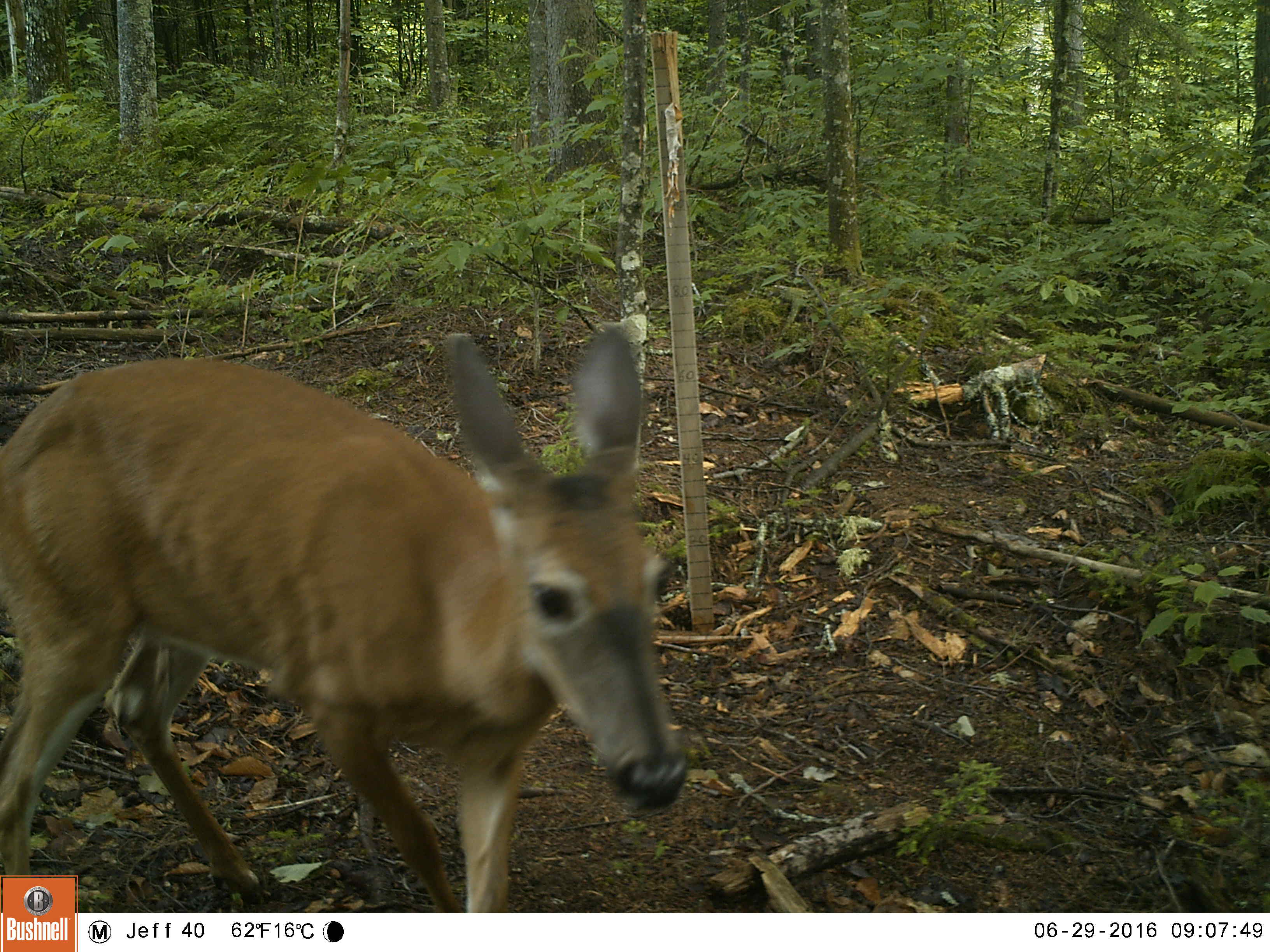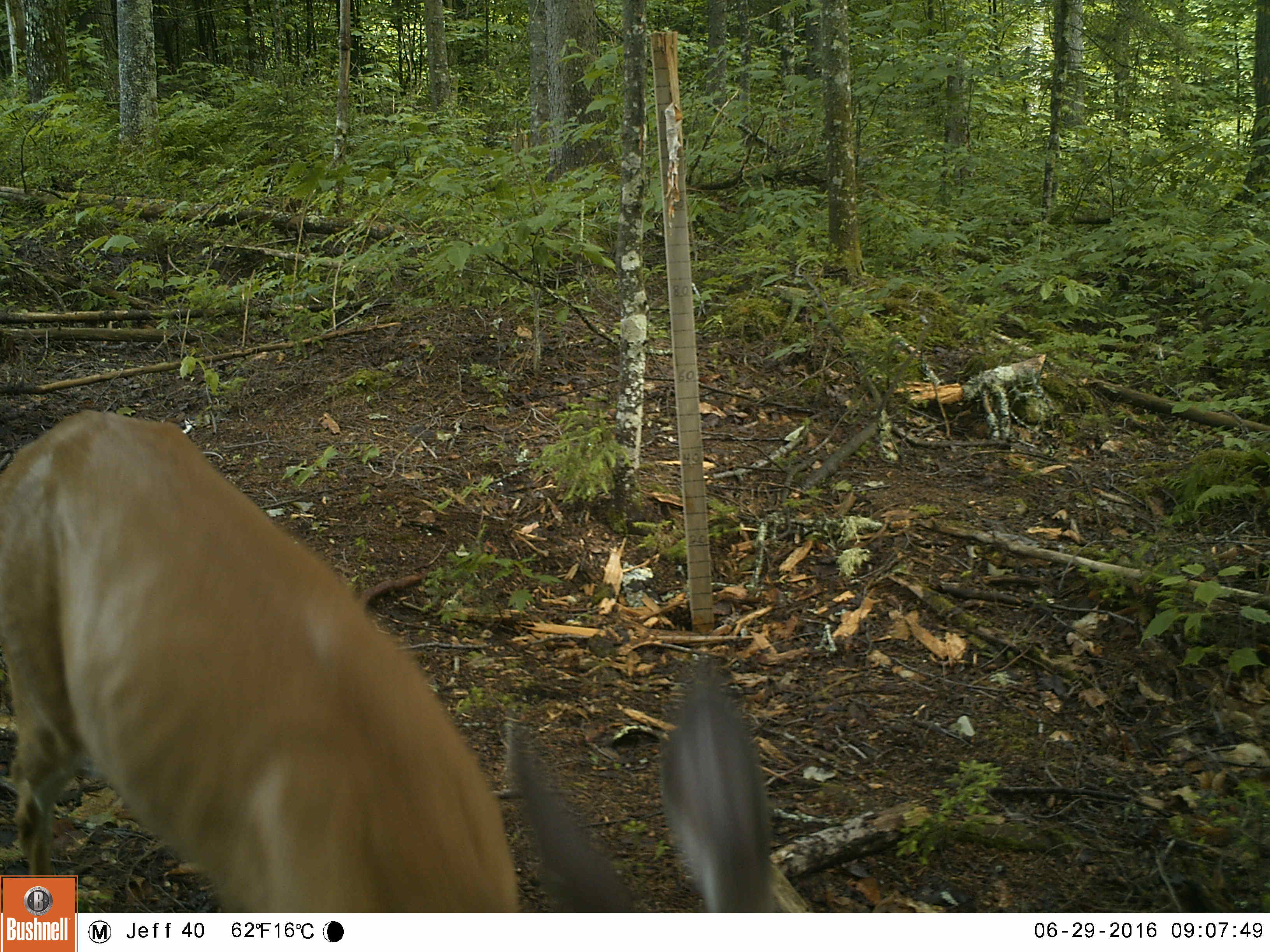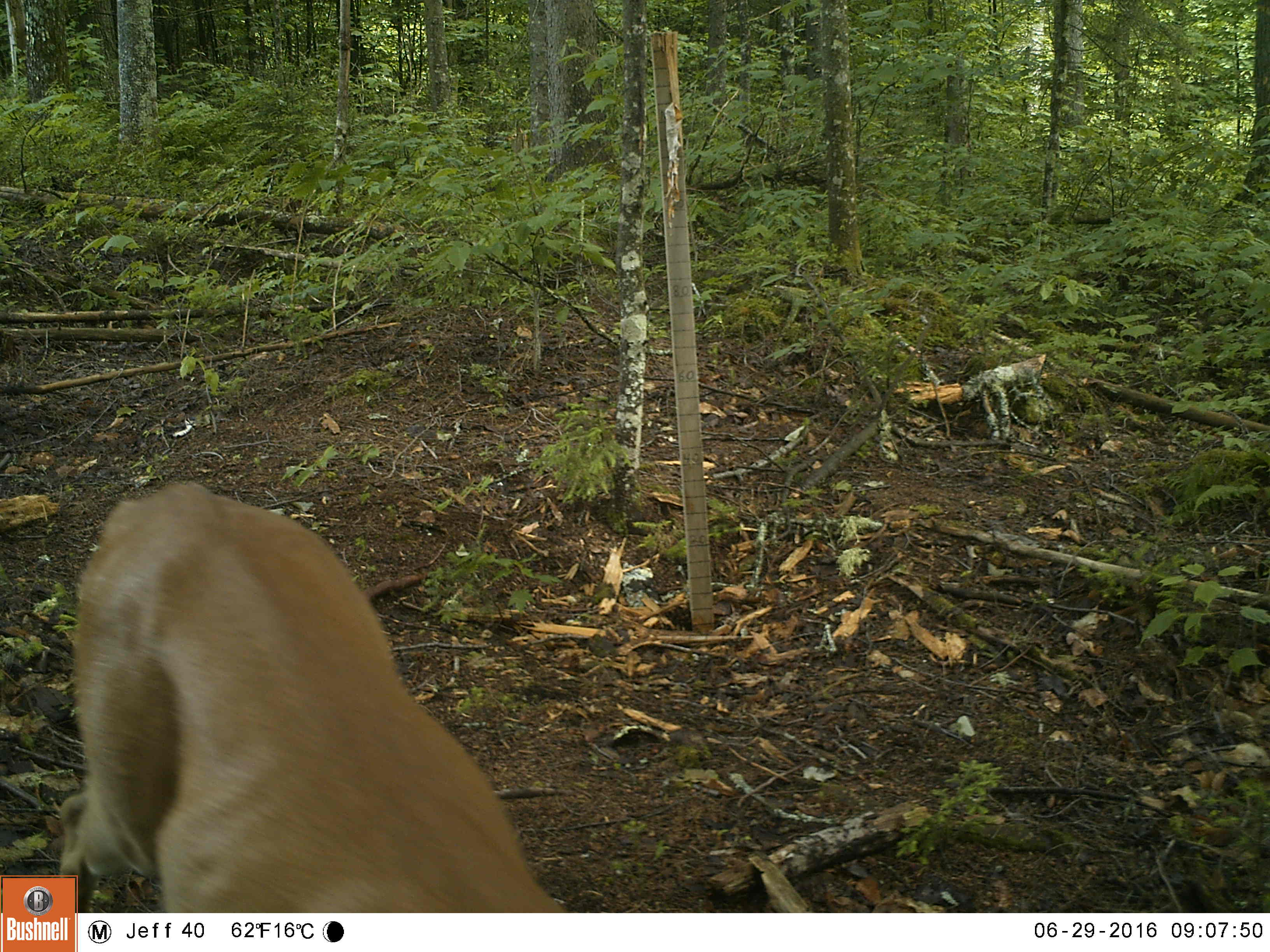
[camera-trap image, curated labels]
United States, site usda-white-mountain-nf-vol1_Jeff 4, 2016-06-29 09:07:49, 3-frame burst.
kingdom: Animalia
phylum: Chordata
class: Mammalia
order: Artiodactyla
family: Cervidae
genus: Odocoileus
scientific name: Odocoileus virginianus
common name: white-tailed deer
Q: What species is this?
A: White-tailed deer (Odocoileus virginianus).